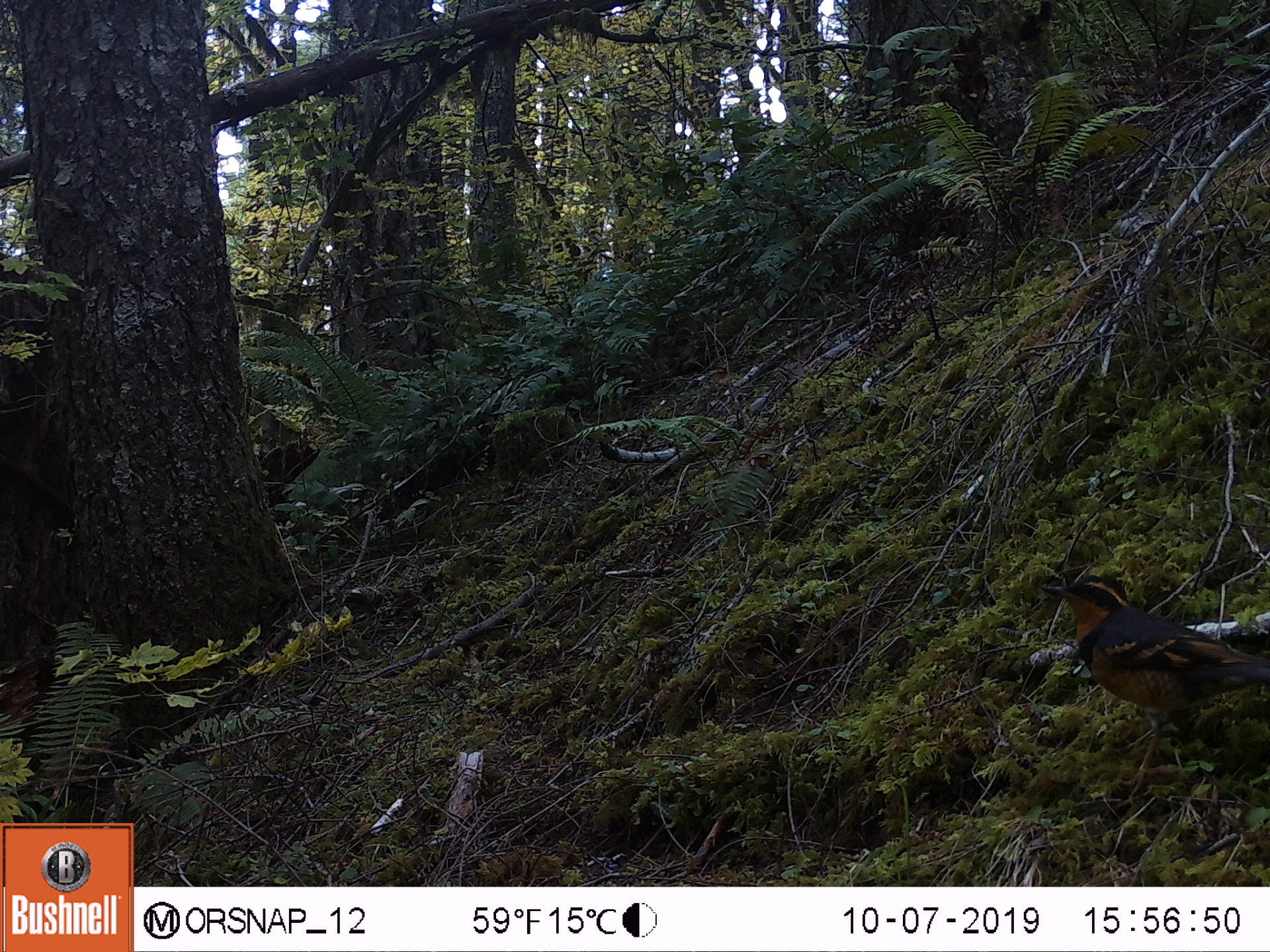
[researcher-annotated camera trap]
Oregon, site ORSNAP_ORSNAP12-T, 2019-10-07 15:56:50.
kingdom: Animalia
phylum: Chordata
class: Aves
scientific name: Aves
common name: bird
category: other bird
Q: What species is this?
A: Other bird (bird) (Aves).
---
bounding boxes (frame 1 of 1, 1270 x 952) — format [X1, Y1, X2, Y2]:
other bird: [1024, 554, 1263, 775]